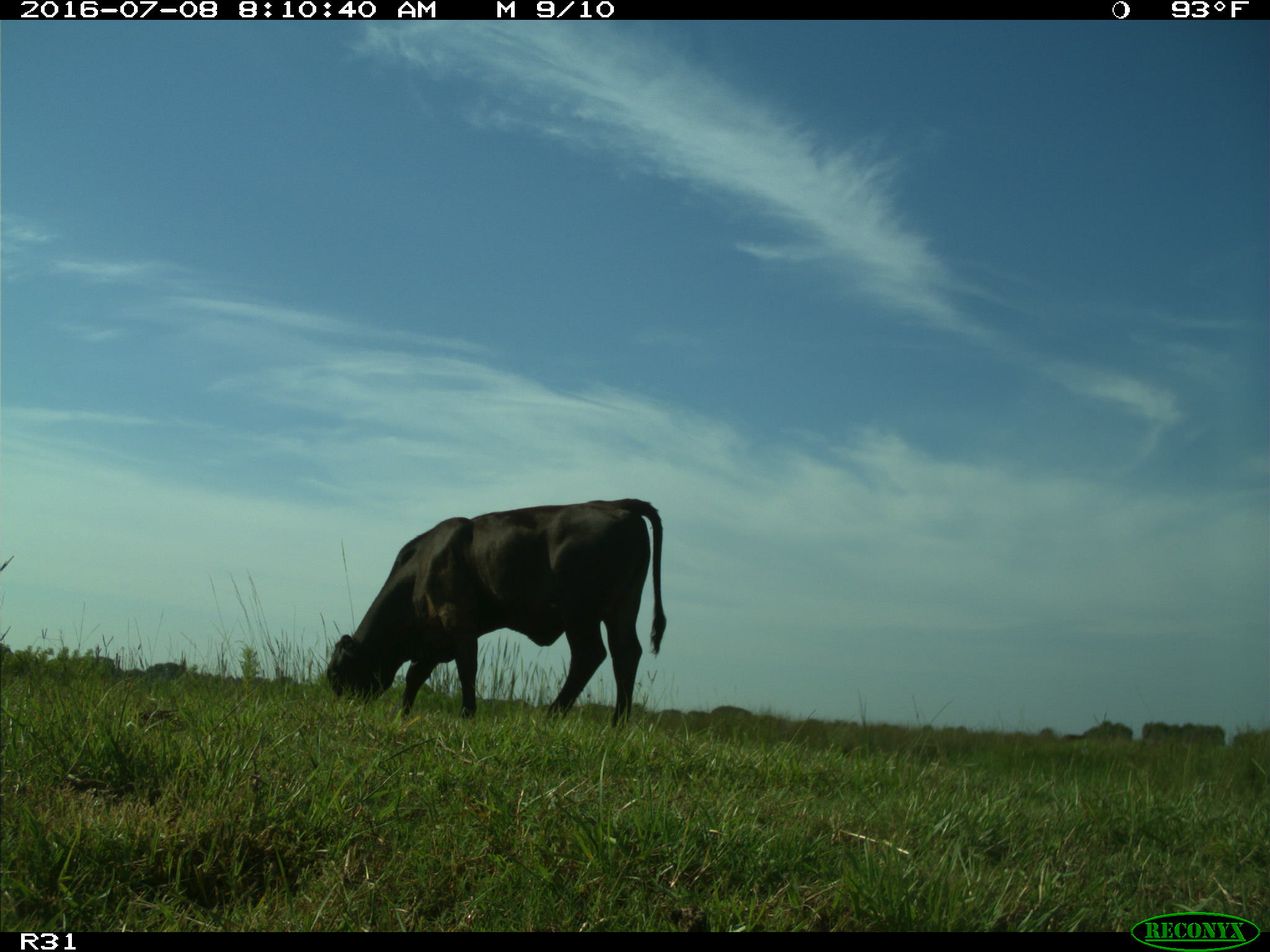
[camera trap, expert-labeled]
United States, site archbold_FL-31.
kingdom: Animalia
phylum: Chordata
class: Mammalia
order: Artiodactyla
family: Bovidae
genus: Bos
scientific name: Bos taurus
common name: domestic cow